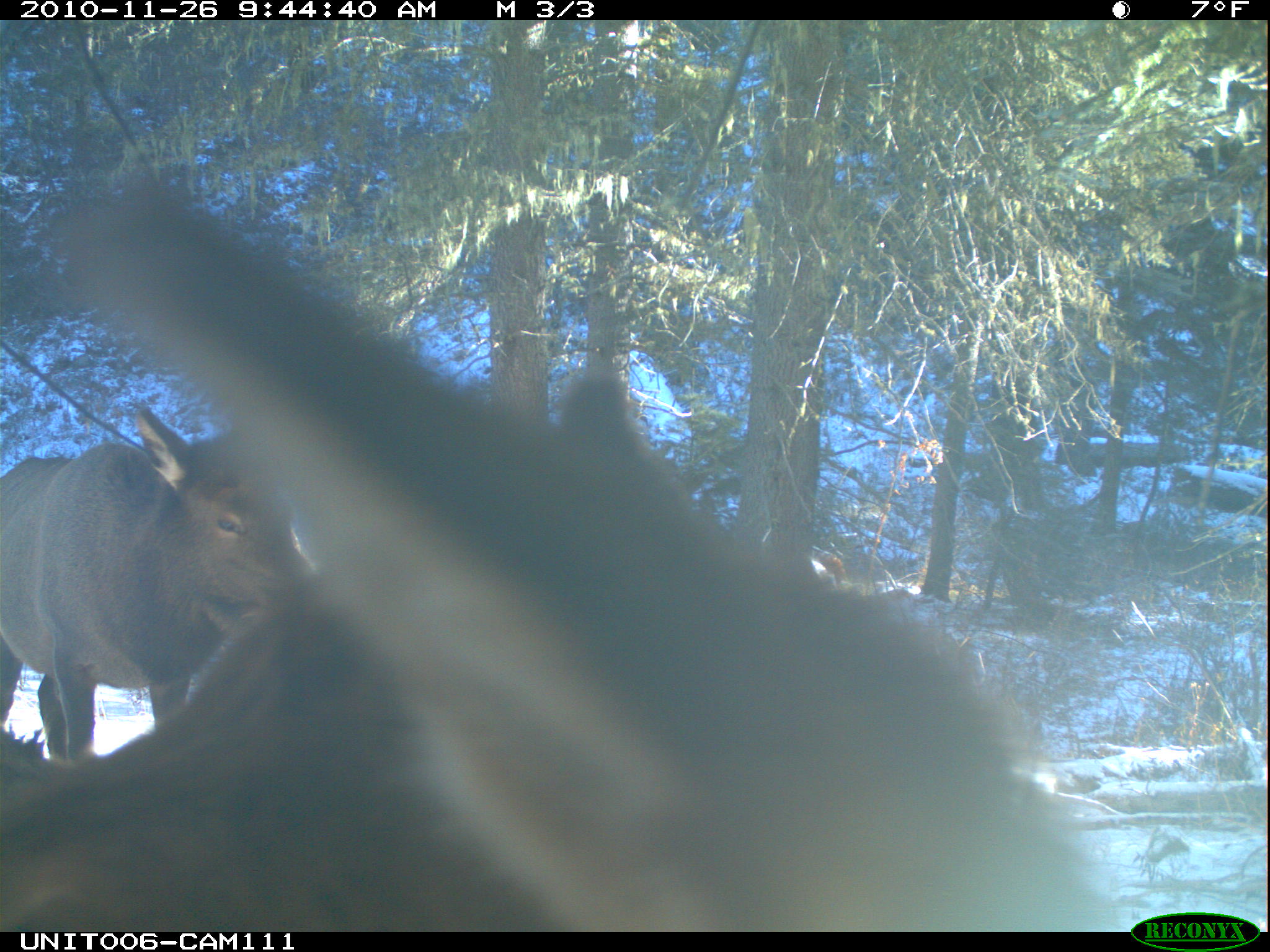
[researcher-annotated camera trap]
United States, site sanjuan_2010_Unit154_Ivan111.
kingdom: Animalia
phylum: Chordata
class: Mammalia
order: Artiodactyla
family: Cervidae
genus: Cervus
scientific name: Cervus elaphus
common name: red deer